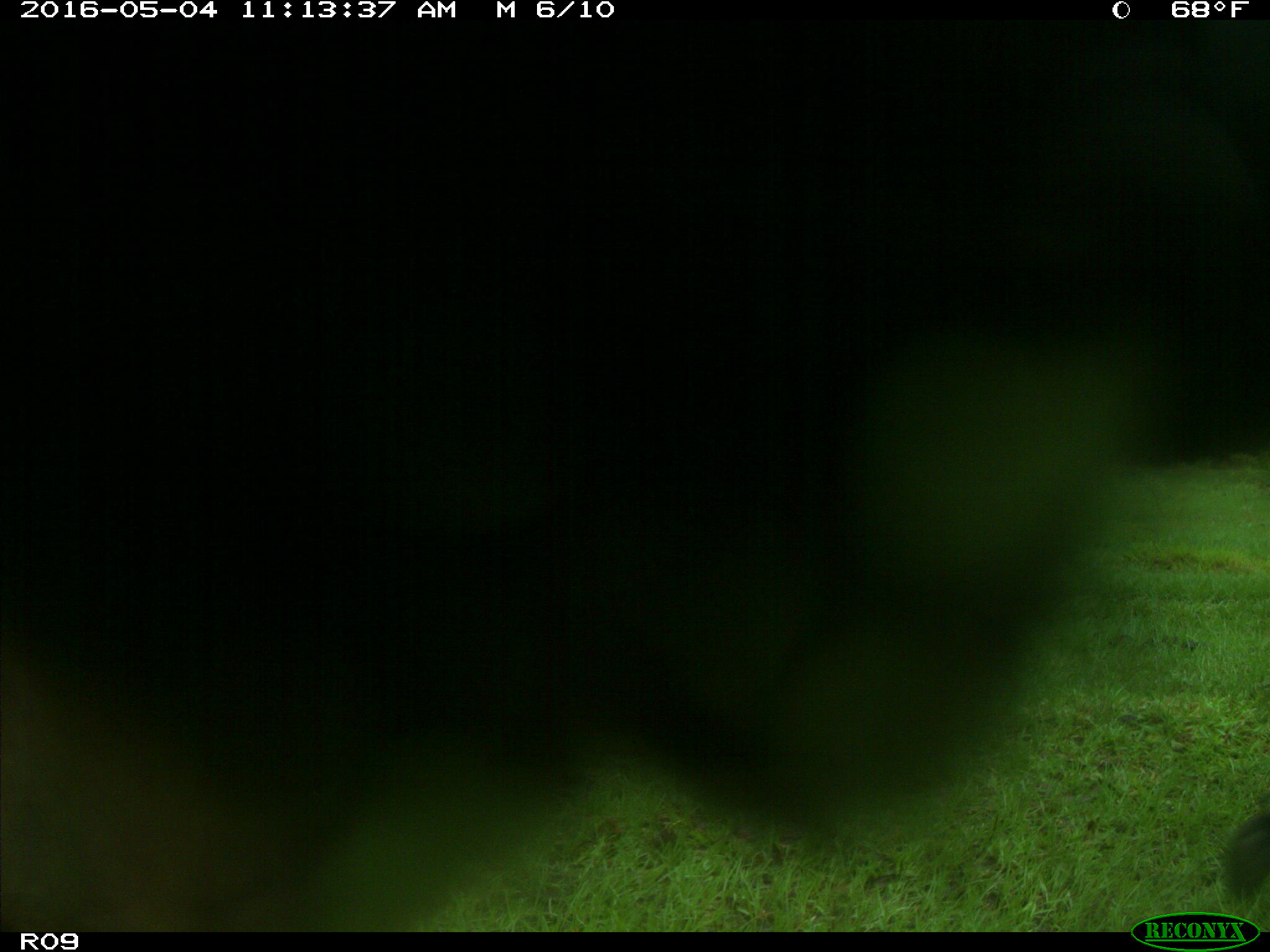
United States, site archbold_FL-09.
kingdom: Animalia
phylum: Chordata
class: Mammalia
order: Artiodactyla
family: Bovidae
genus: Bos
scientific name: Bos taurus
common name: domestic cow